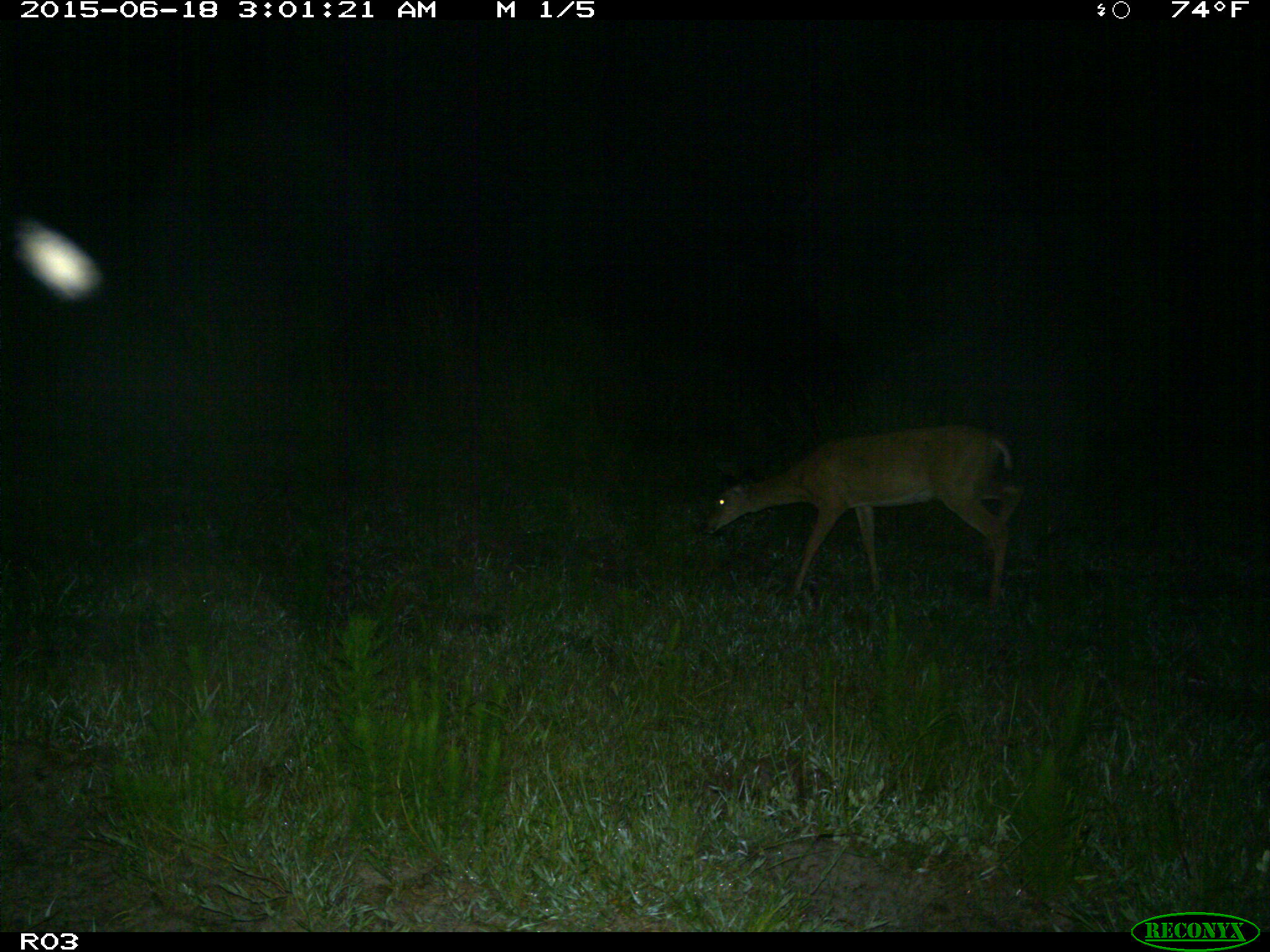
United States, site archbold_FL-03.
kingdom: Animalia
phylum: Chordata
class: Mammalia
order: Artiodactyla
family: Cervidae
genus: Odocoileus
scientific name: Odocoileus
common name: deer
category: unidentified deer